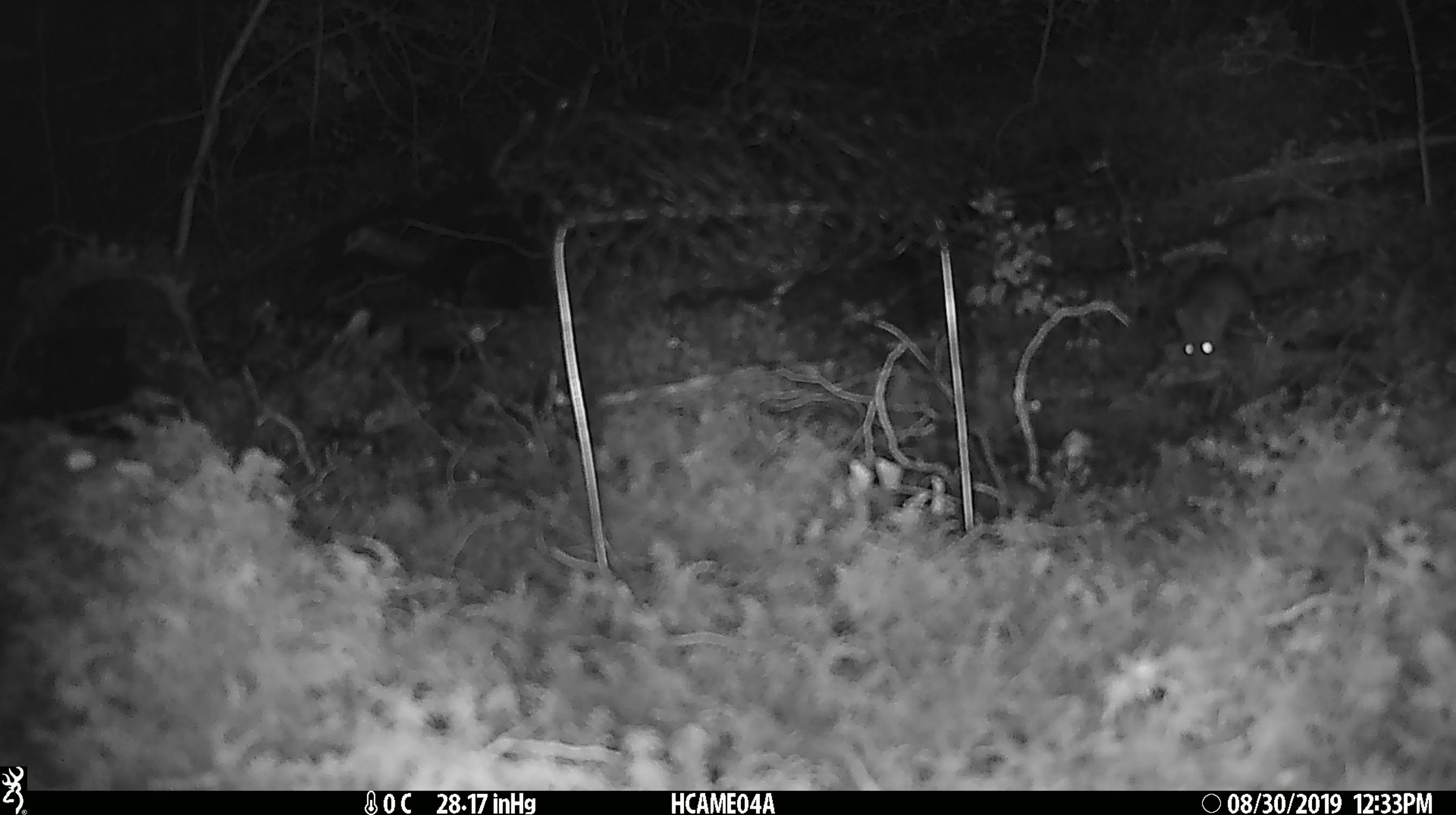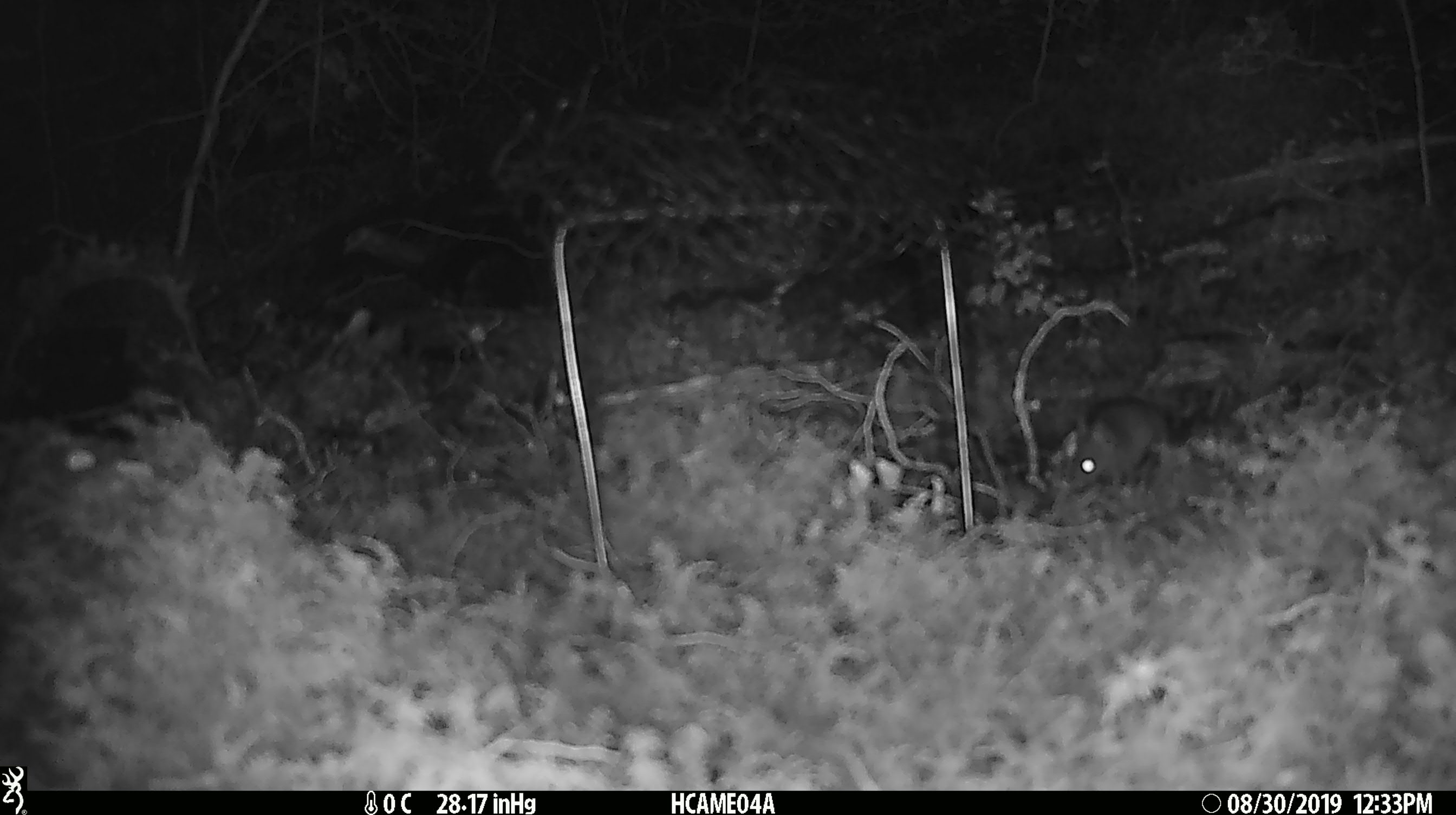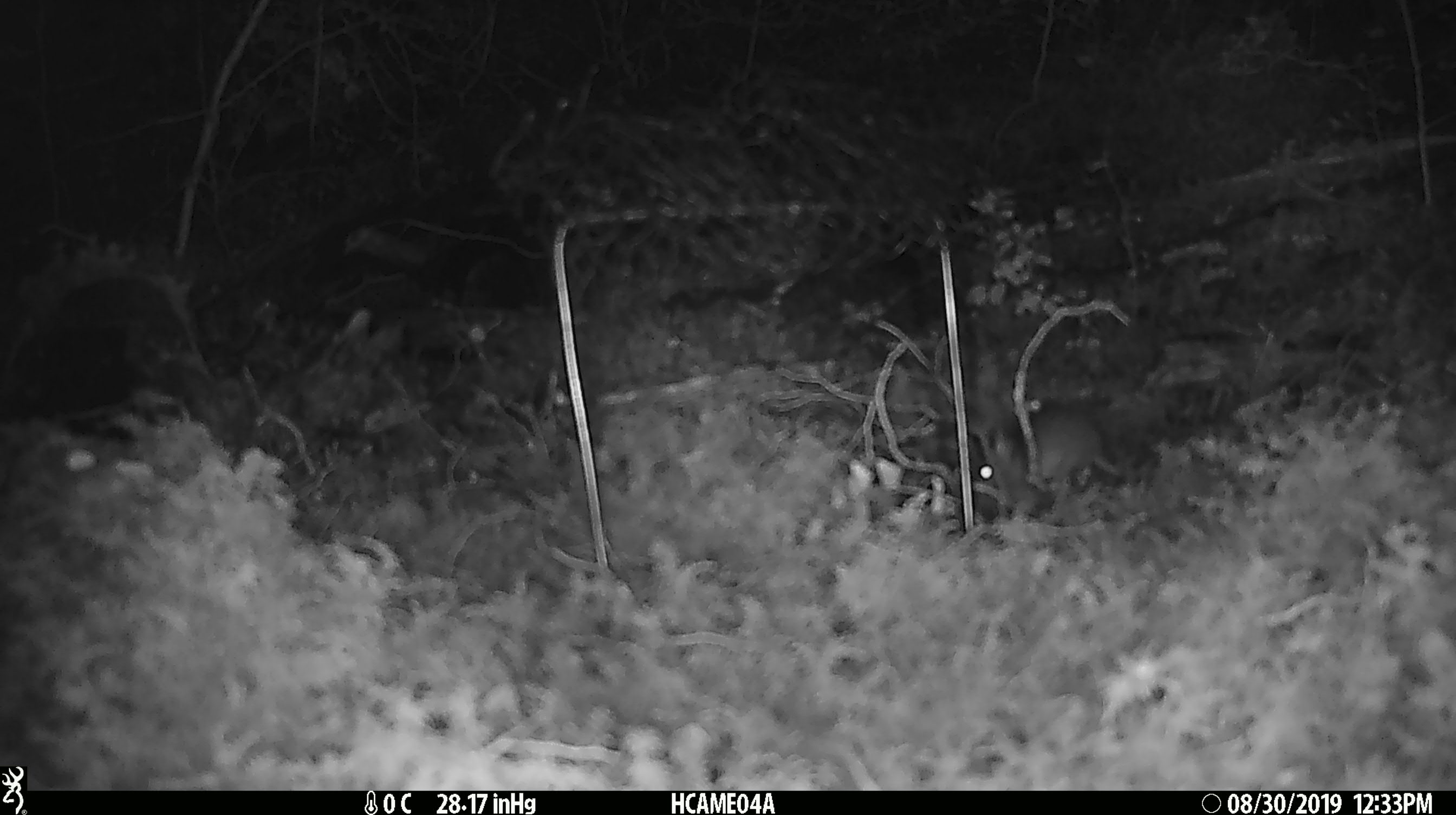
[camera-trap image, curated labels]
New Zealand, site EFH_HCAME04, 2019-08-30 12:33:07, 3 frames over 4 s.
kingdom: Animalia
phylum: Chordata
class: Mammalia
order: Rodentia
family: Muridae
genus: Mus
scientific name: Mus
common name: mouse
Mouse (Mus).